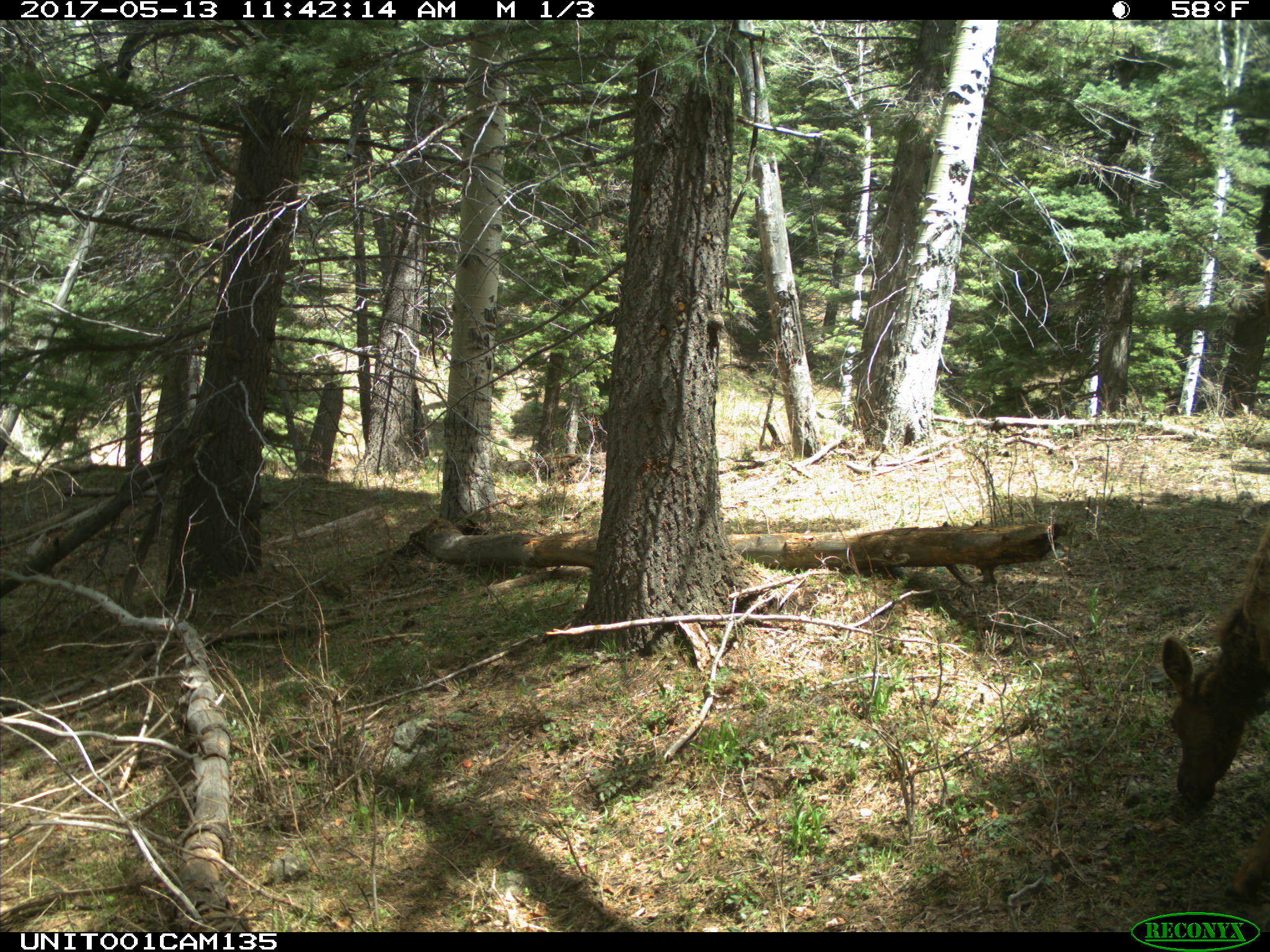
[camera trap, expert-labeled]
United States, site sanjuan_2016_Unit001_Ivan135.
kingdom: Animalia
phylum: Chordata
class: Mammalia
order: Artiodactyla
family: Cervidae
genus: Cervus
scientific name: Cervus elaphus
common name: red deer